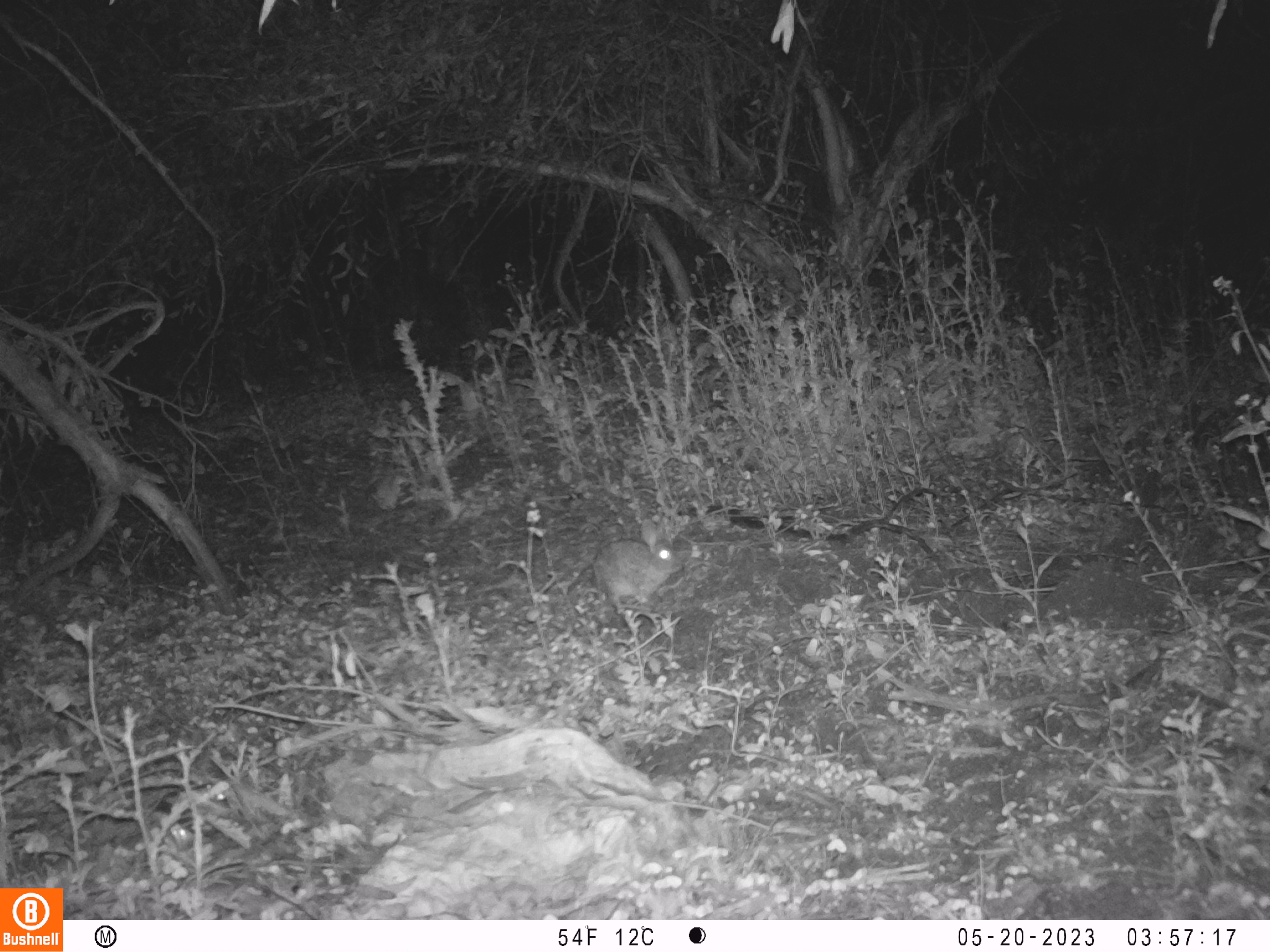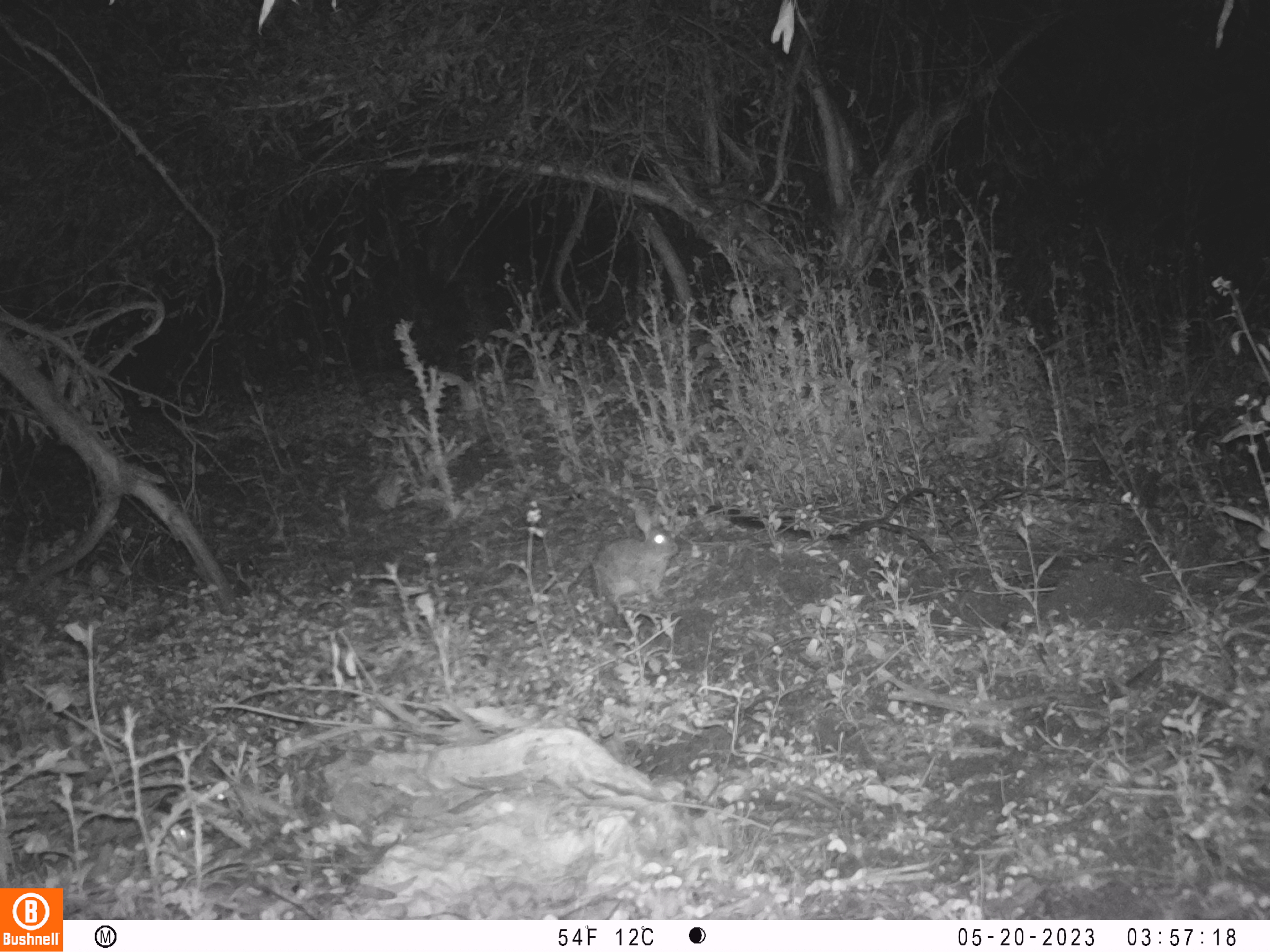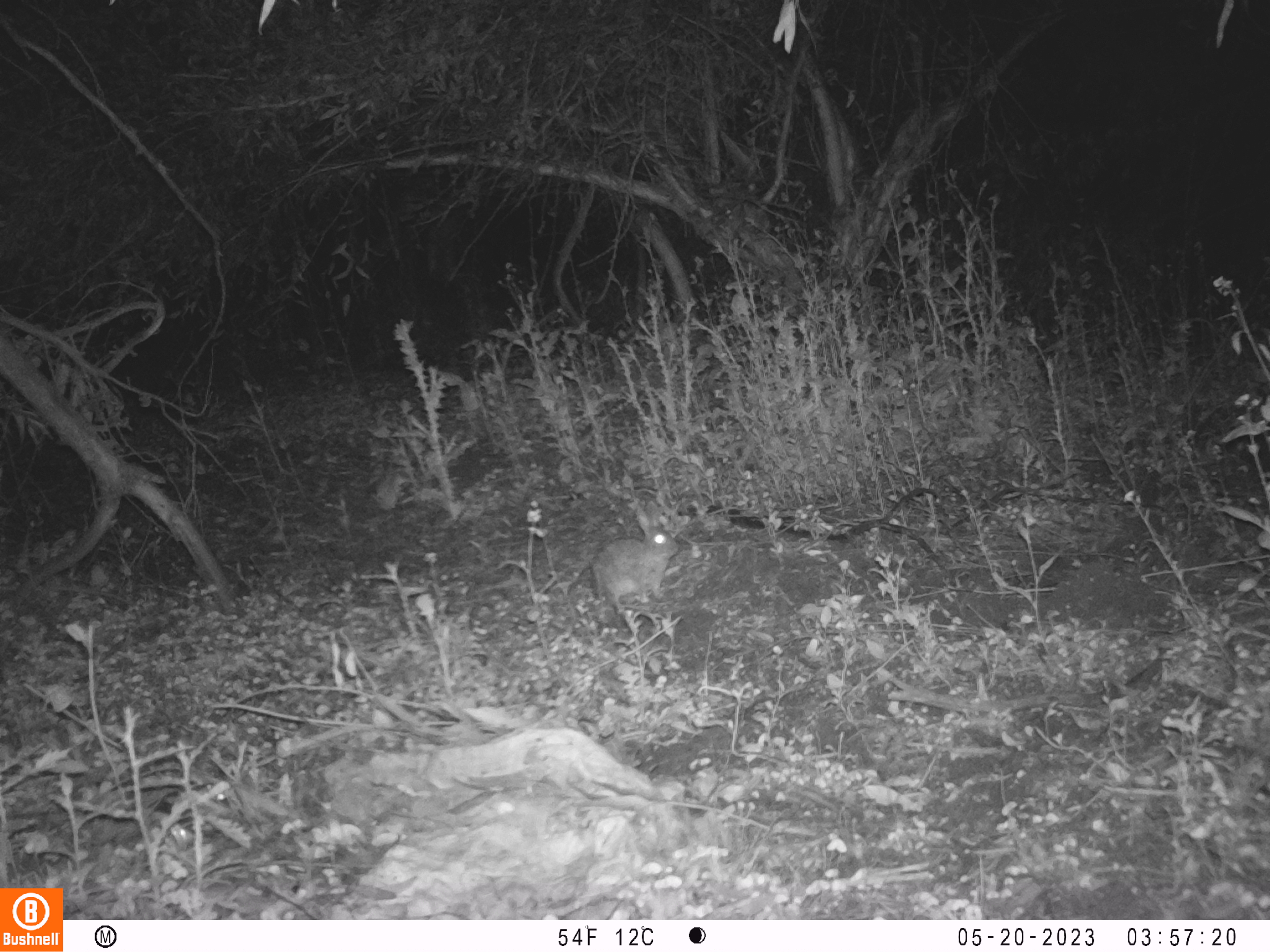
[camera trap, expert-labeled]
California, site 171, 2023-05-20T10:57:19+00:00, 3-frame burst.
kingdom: Animalia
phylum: Chordata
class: Mammalia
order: Lagomorpha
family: Leporidae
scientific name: Leporidae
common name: rabbit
Rabbit (Leporidae).